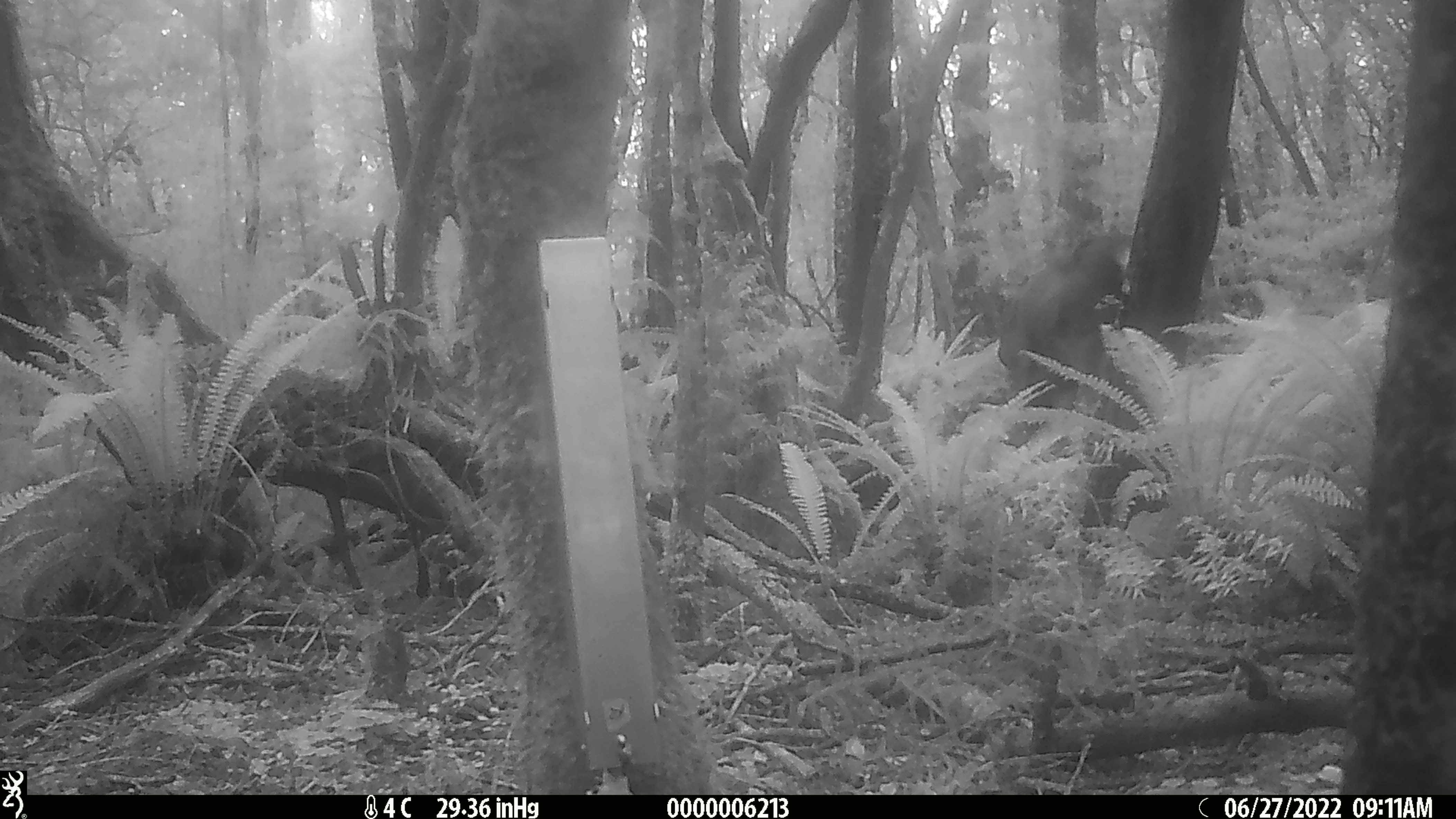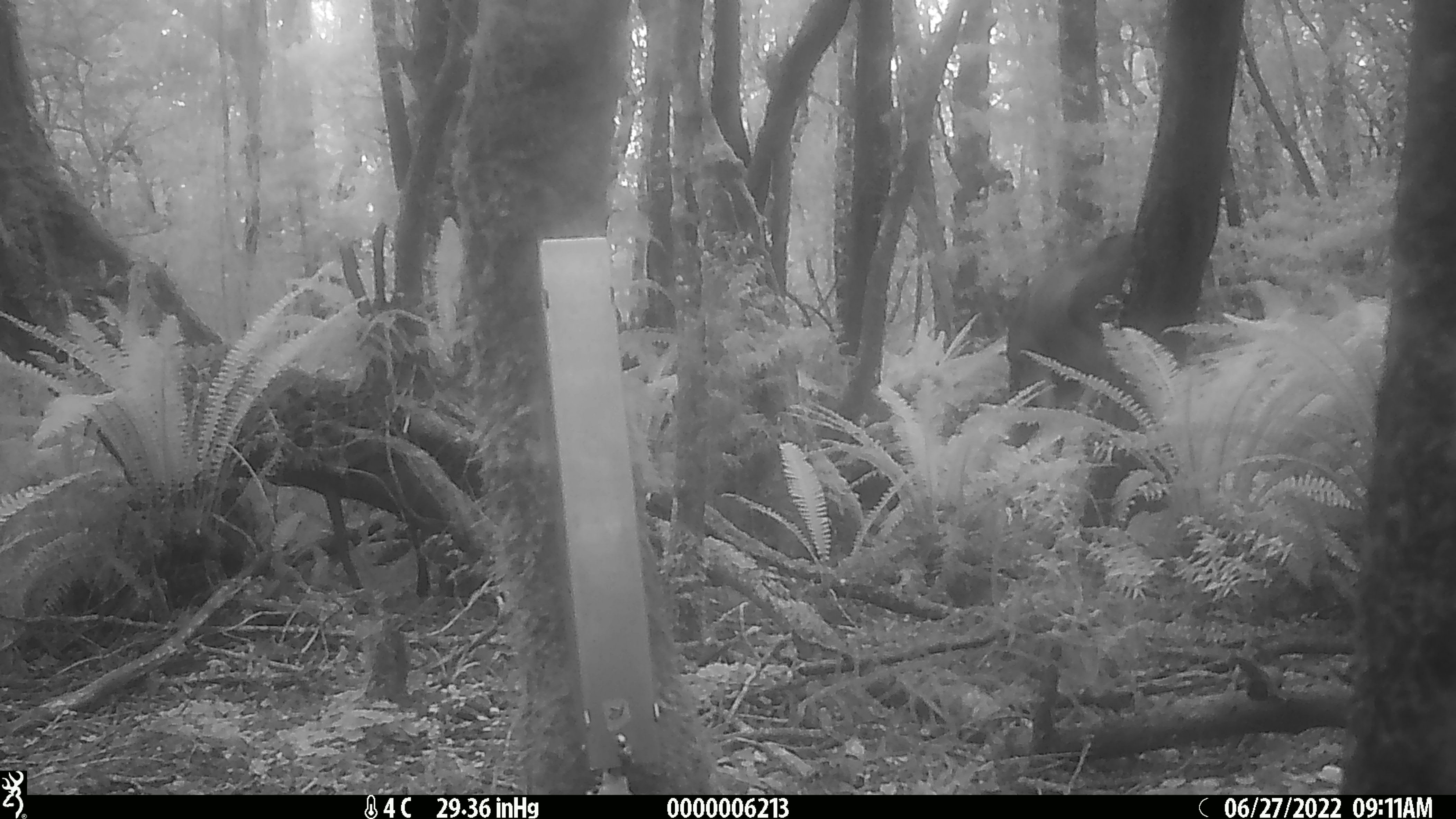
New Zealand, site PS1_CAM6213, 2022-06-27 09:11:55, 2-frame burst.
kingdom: Animalia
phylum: Chordata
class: Mammalia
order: Artiodactyla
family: Cervidae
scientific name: Cervidae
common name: deer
Deer (Cervidae).